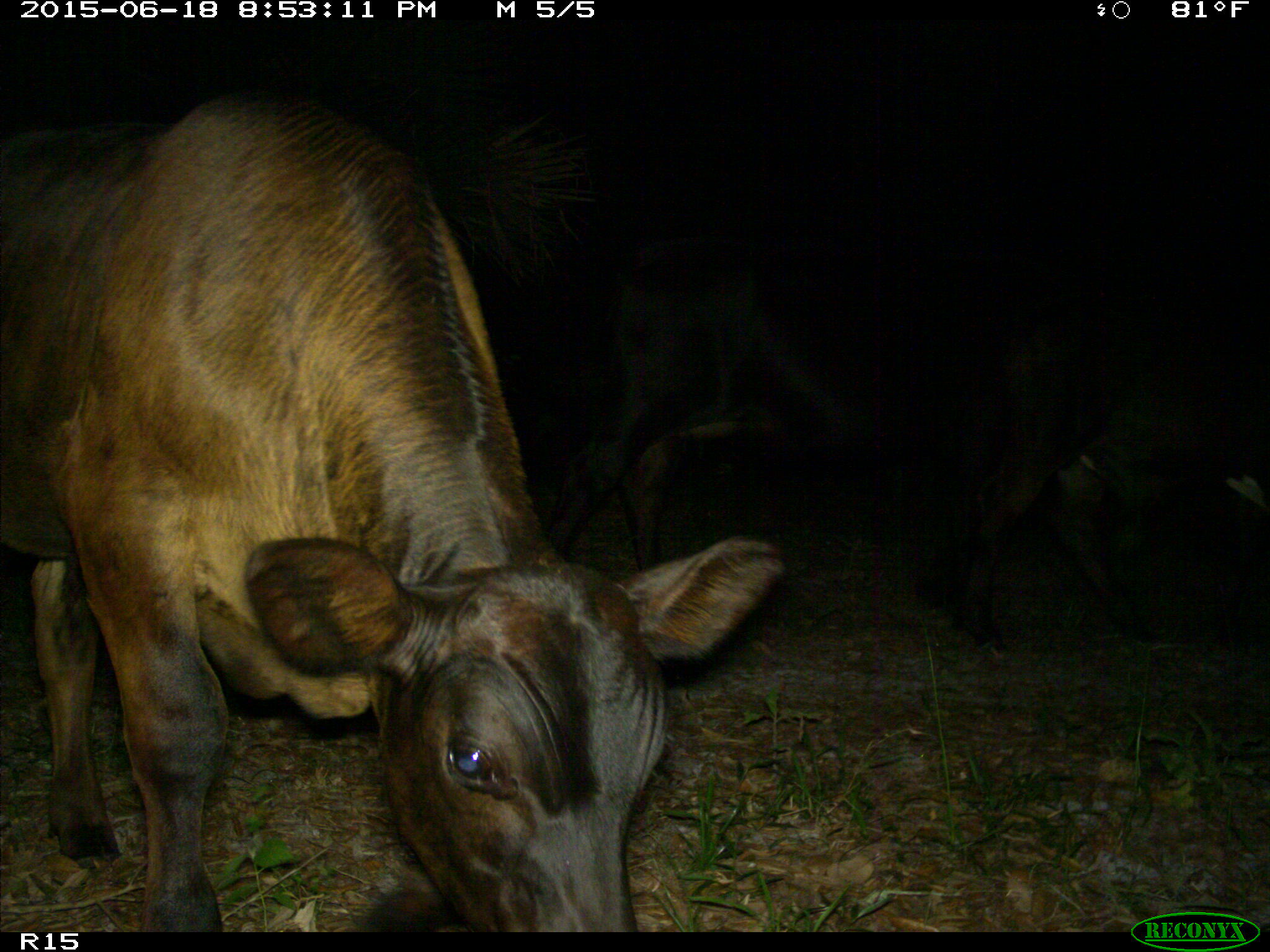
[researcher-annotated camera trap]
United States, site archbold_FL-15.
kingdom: Animalia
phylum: Chordata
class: Mammalia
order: Artiodactyla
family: Bovidae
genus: Bos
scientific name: Bos taurus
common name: domestic cow